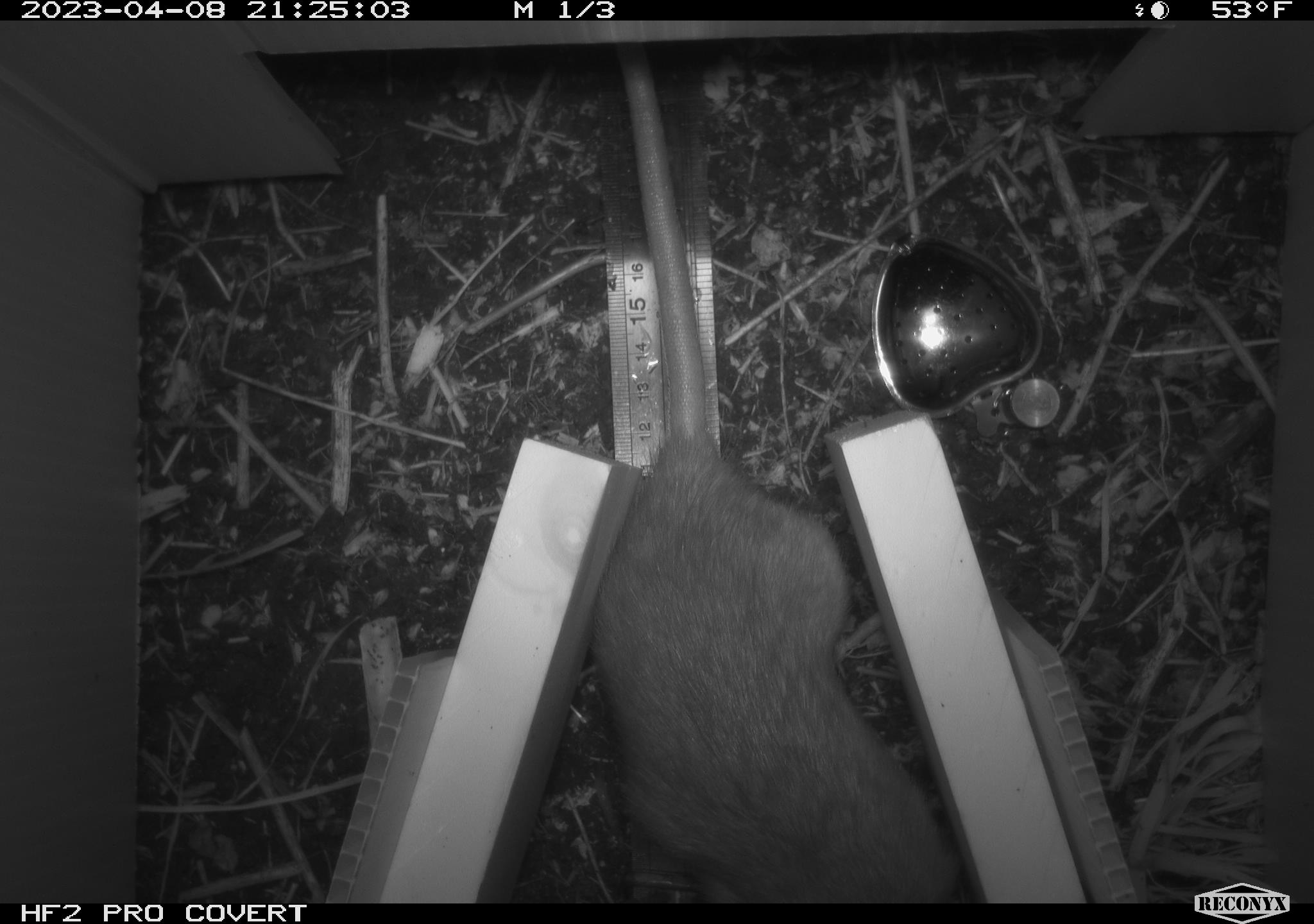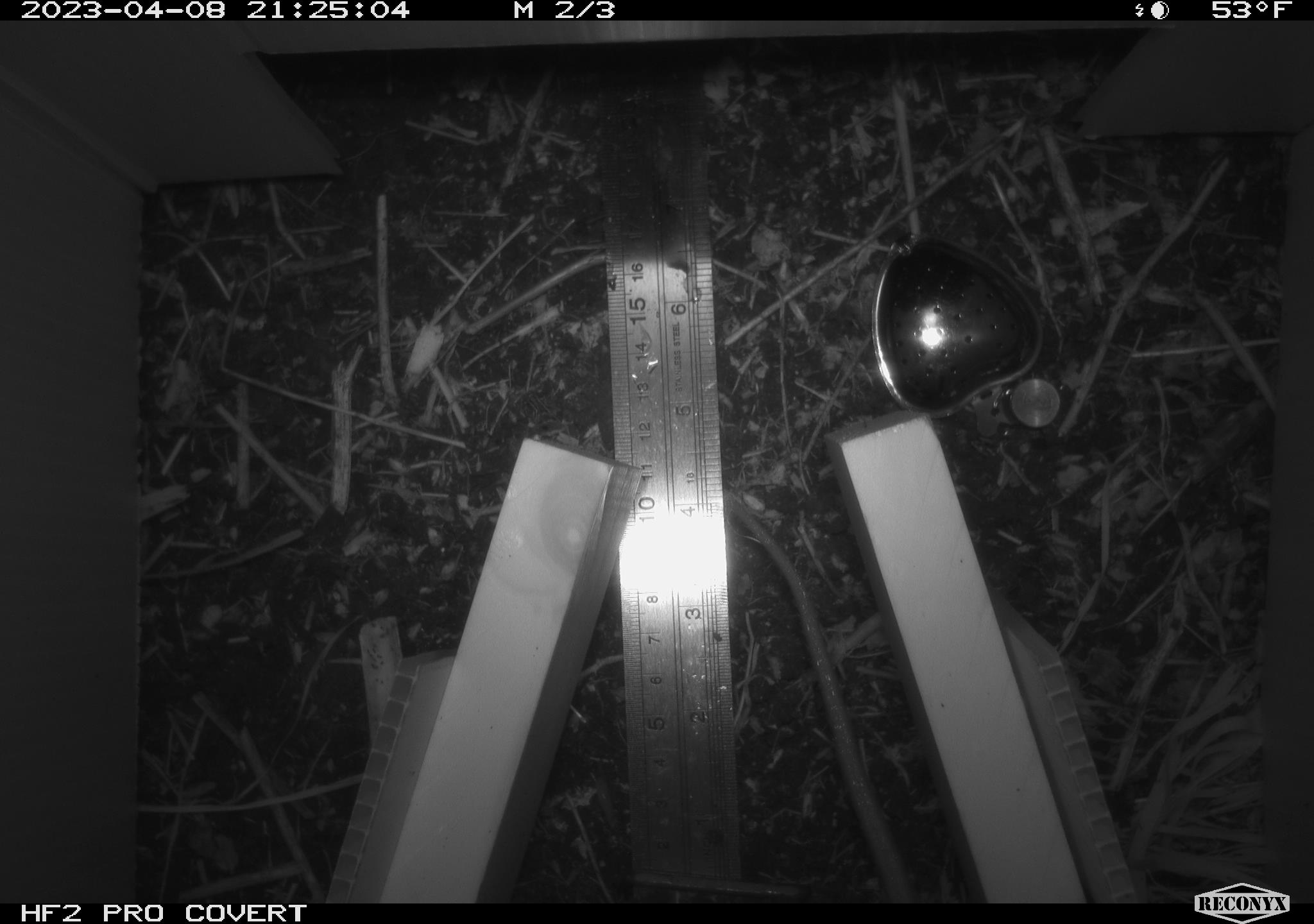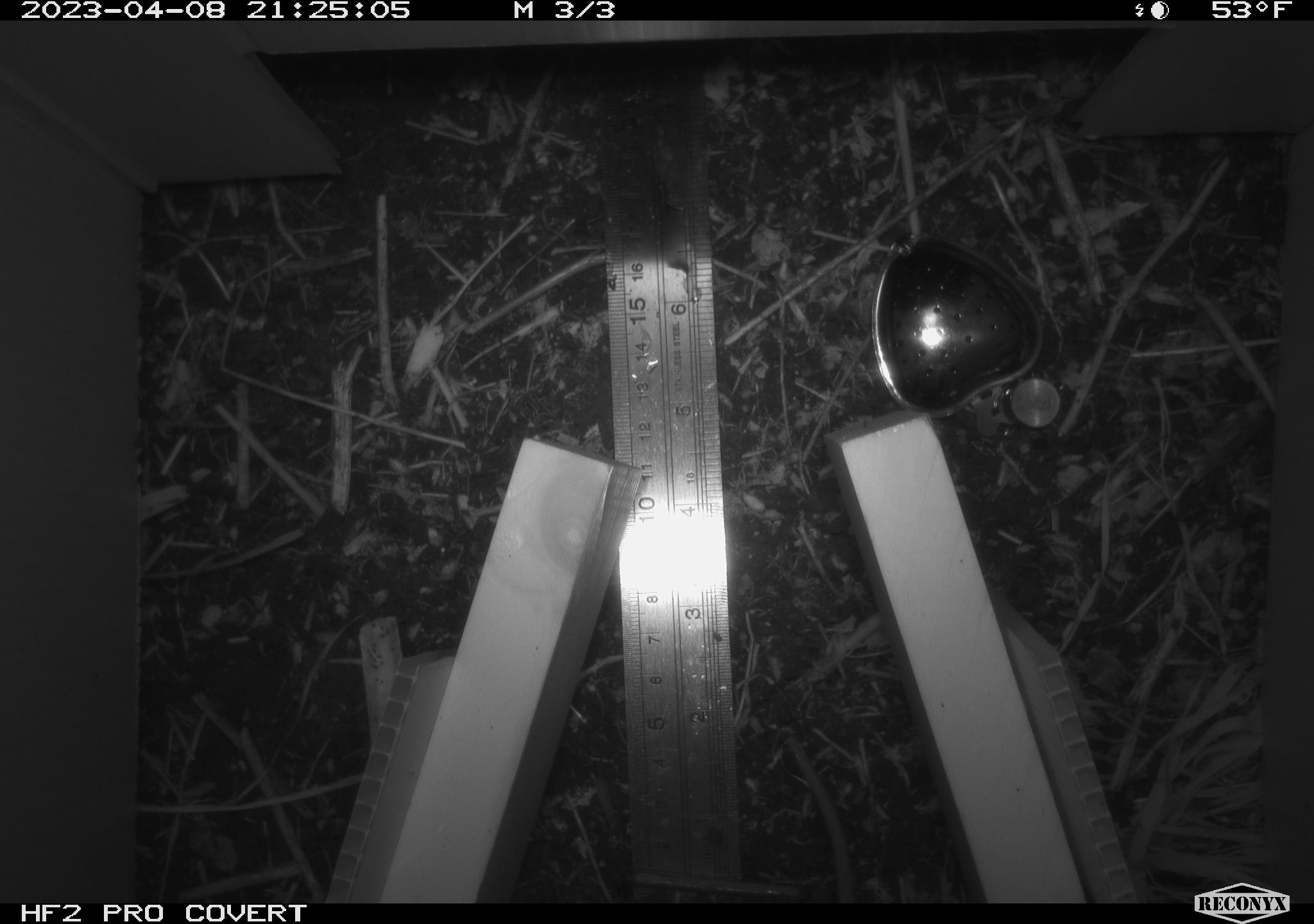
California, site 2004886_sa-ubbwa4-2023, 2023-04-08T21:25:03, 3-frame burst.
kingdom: Animalia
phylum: Chordata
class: Mammalia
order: Rodentia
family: Muridae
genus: Rattus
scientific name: Rattus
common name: rat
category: rattus species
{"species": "rattus species (rat) (Rattus)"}